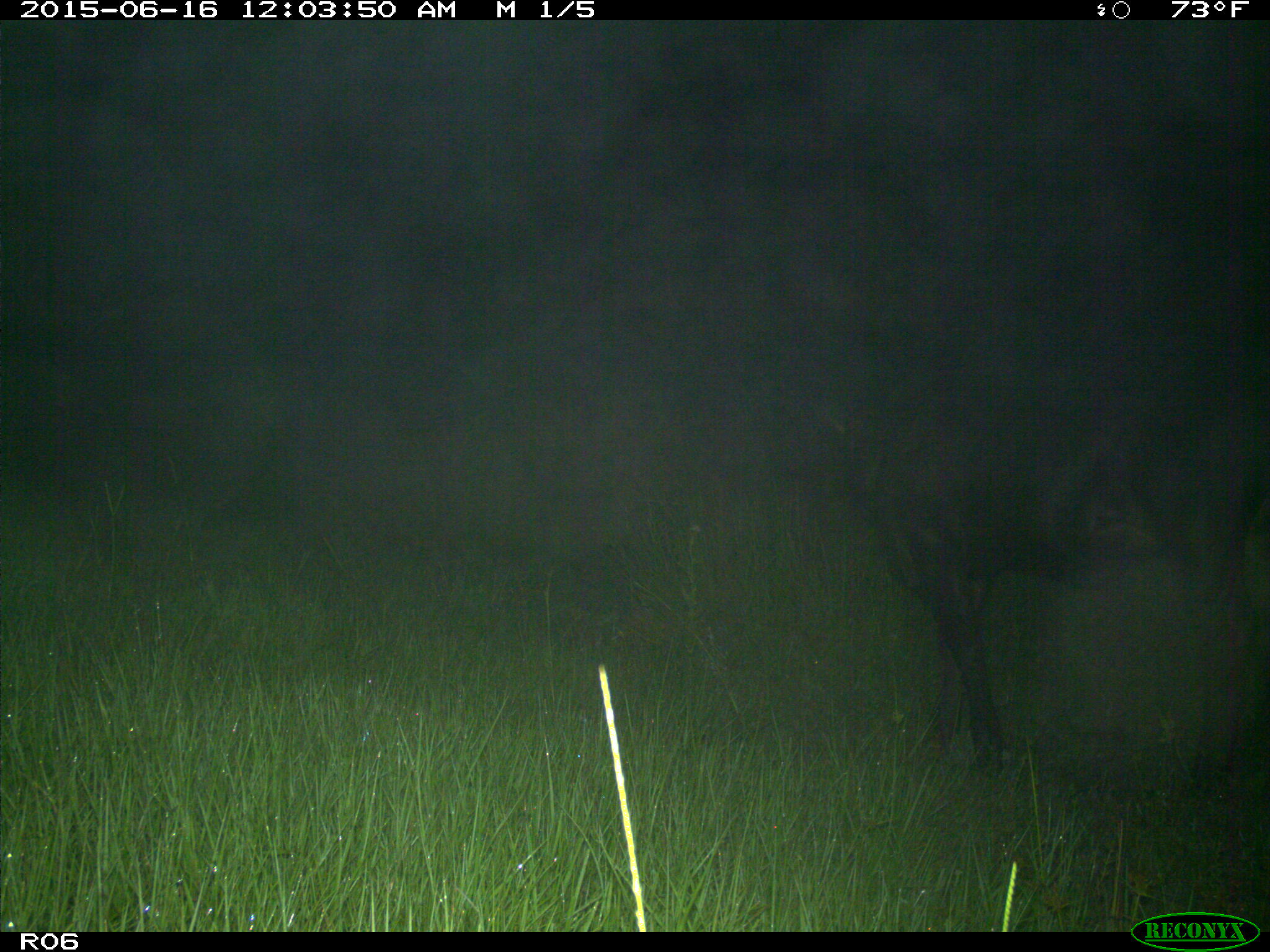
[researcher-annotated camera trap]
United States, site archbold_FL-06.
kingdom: Animalia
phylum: Chordata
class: Mammalia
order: Artiodactyla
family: Bovidae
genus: Bos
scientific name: Bos taurus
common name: domestic cow